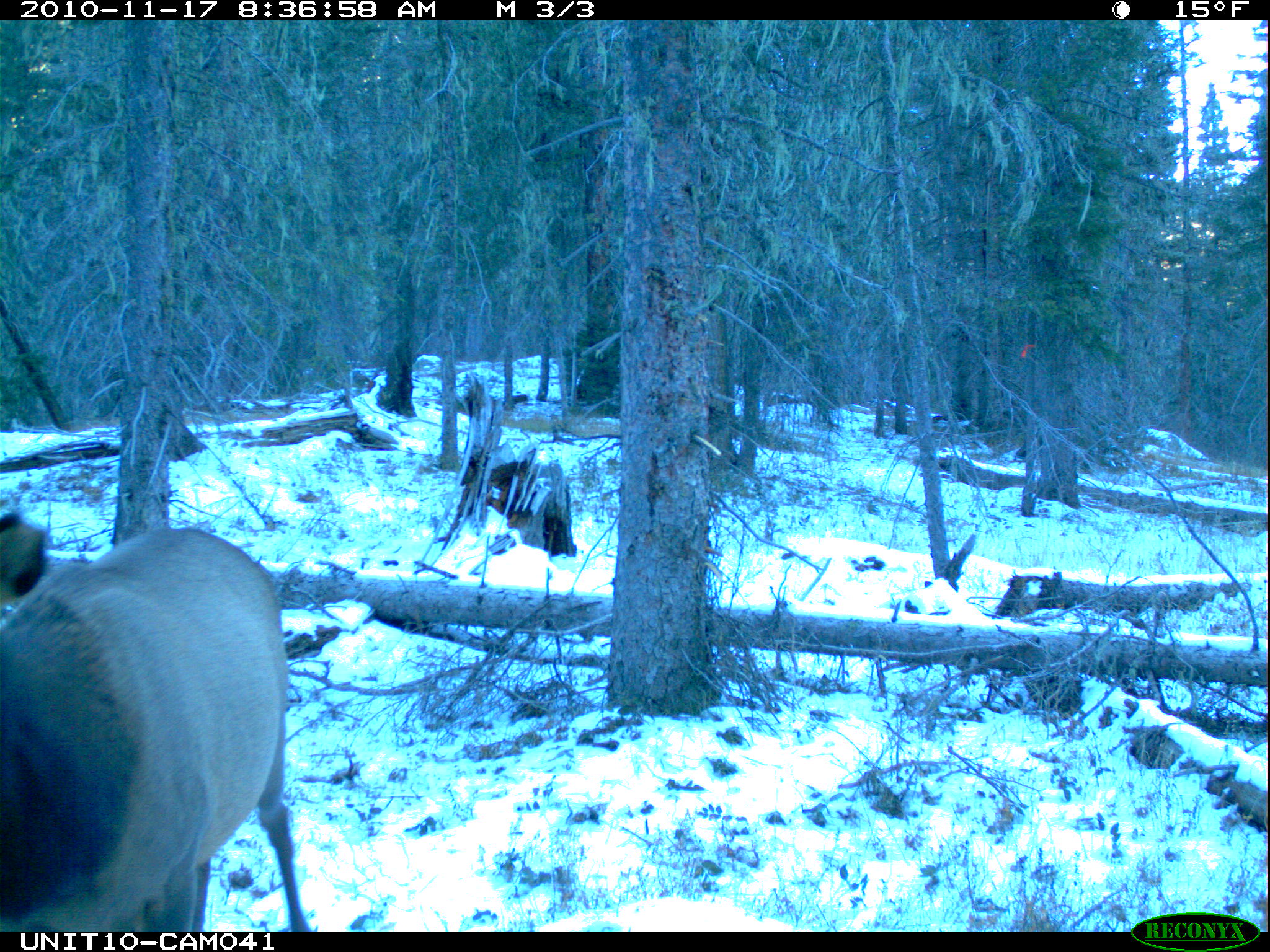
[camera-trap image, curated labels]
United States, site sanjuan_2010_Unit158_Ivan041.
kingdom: Animalia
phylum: Chordata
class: Mammalia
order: Artiodactyla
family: Cervidae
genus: Cervus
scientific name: Cervus elaphus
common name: red deer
Cervus elaphus (red deer).